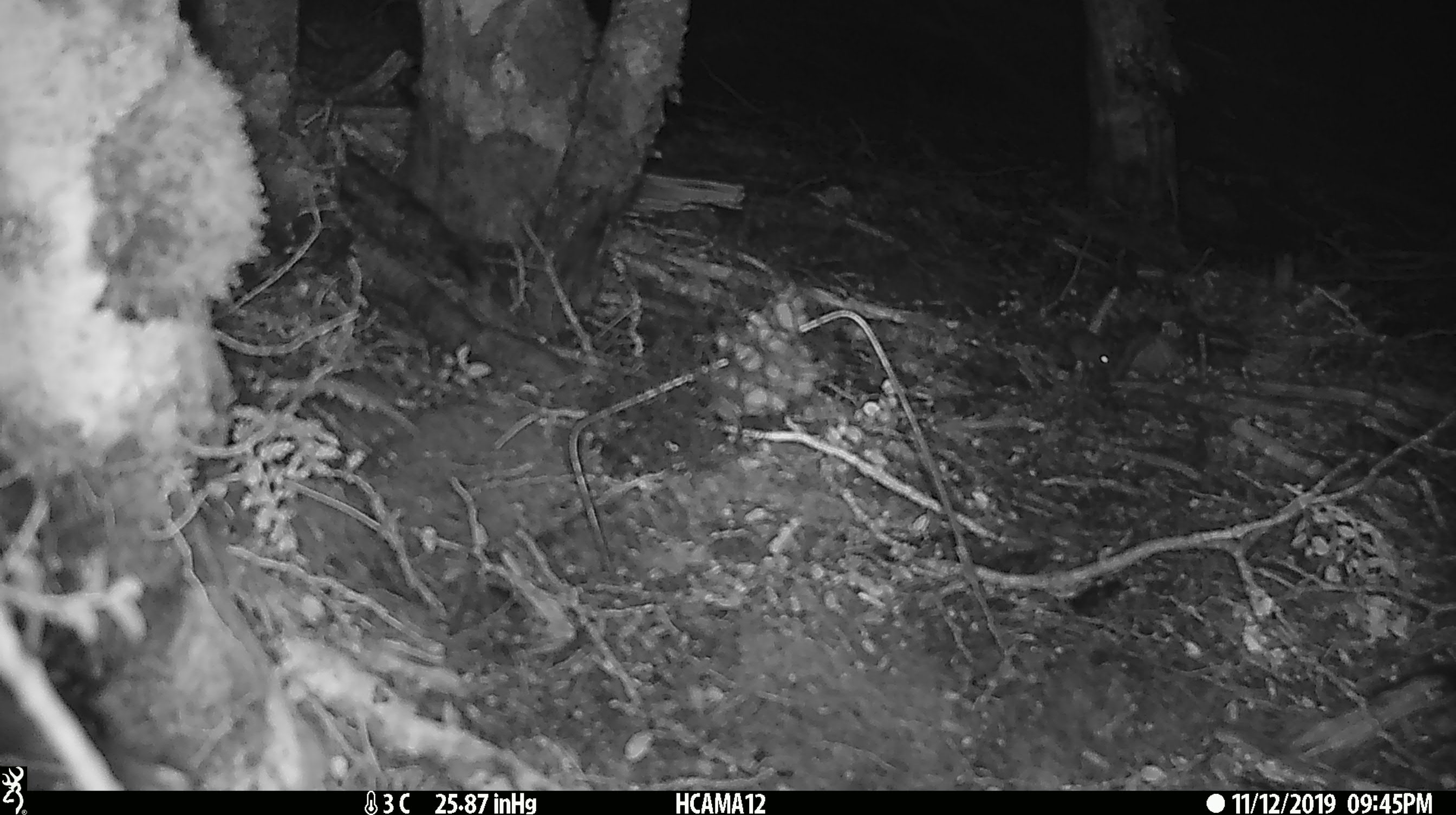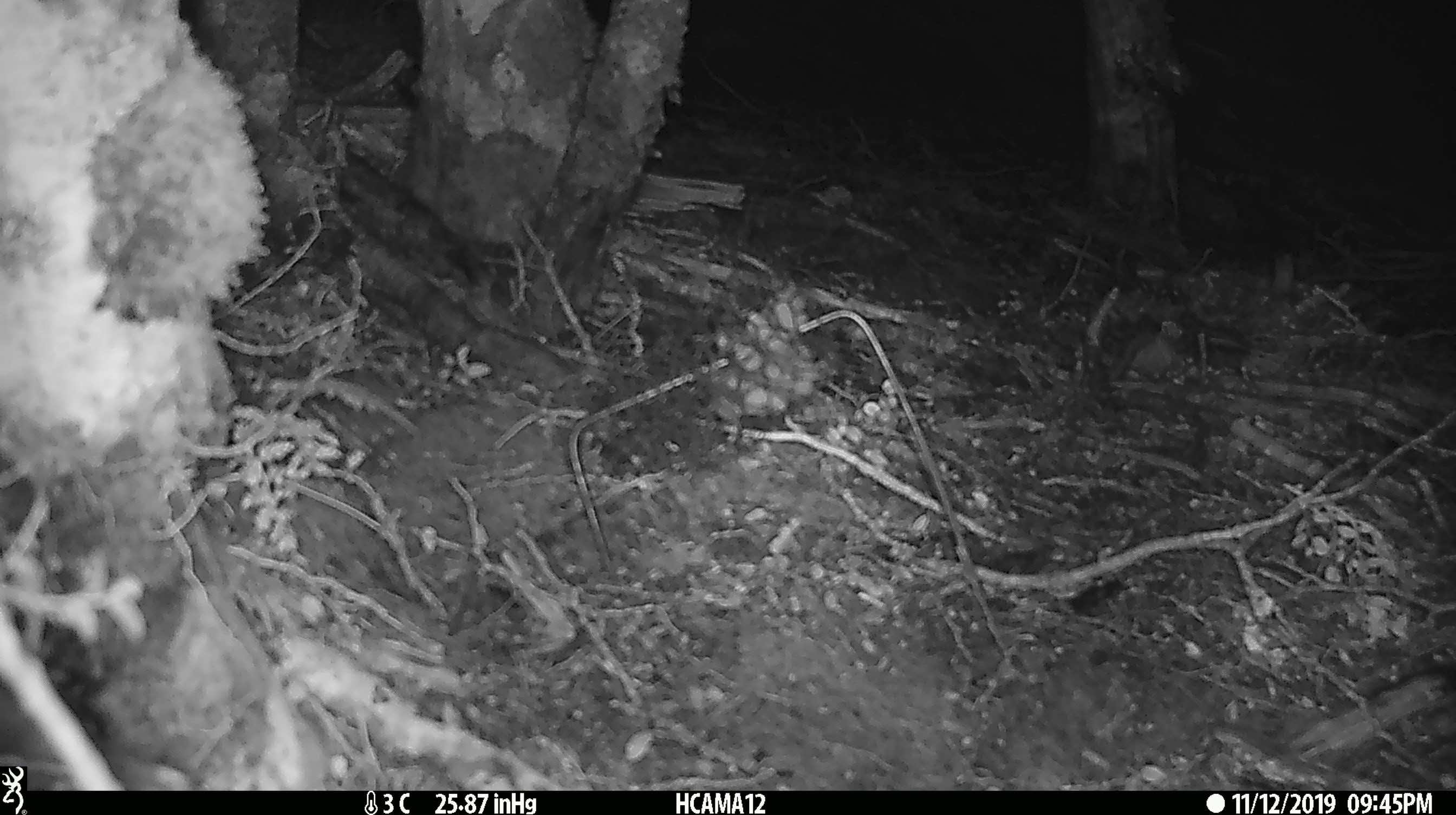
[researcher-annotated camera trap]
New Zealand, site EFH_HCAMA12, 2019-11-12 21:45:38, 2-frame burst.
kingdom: Animalia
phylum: Chordata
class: Mammalia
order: Rodentia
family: Muridae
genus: Mus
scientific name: Mus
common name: mouse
Mouse (Mus).